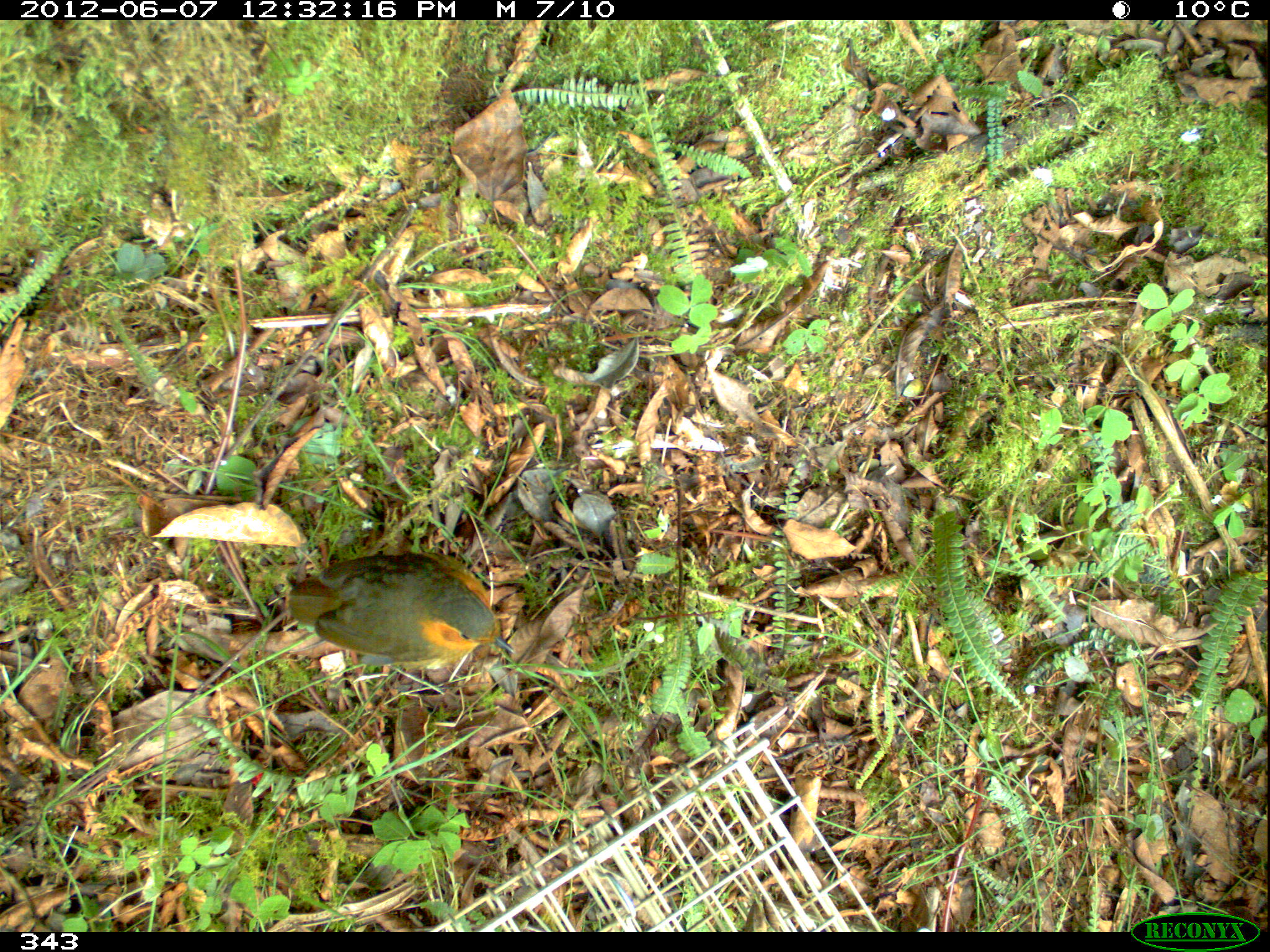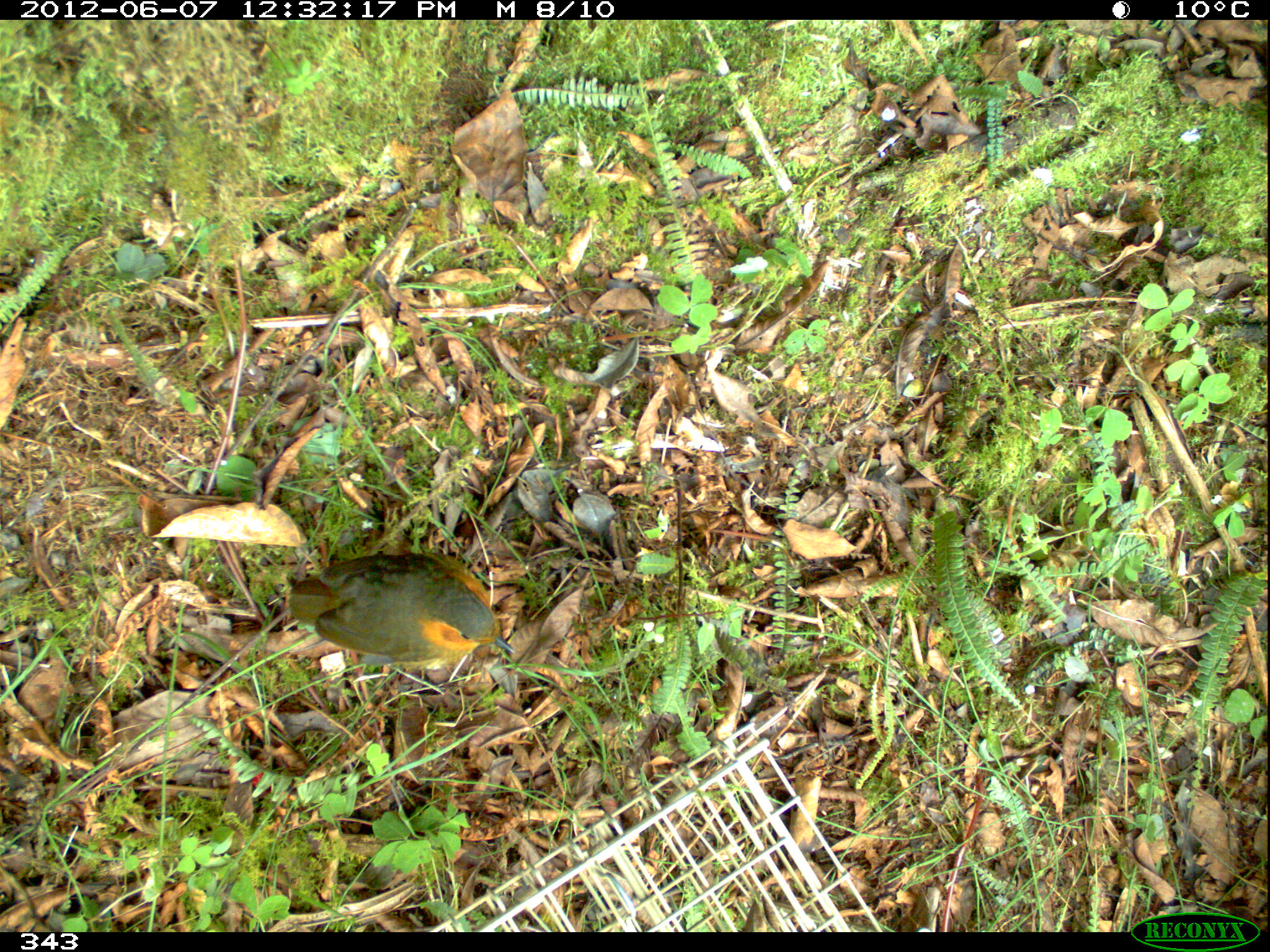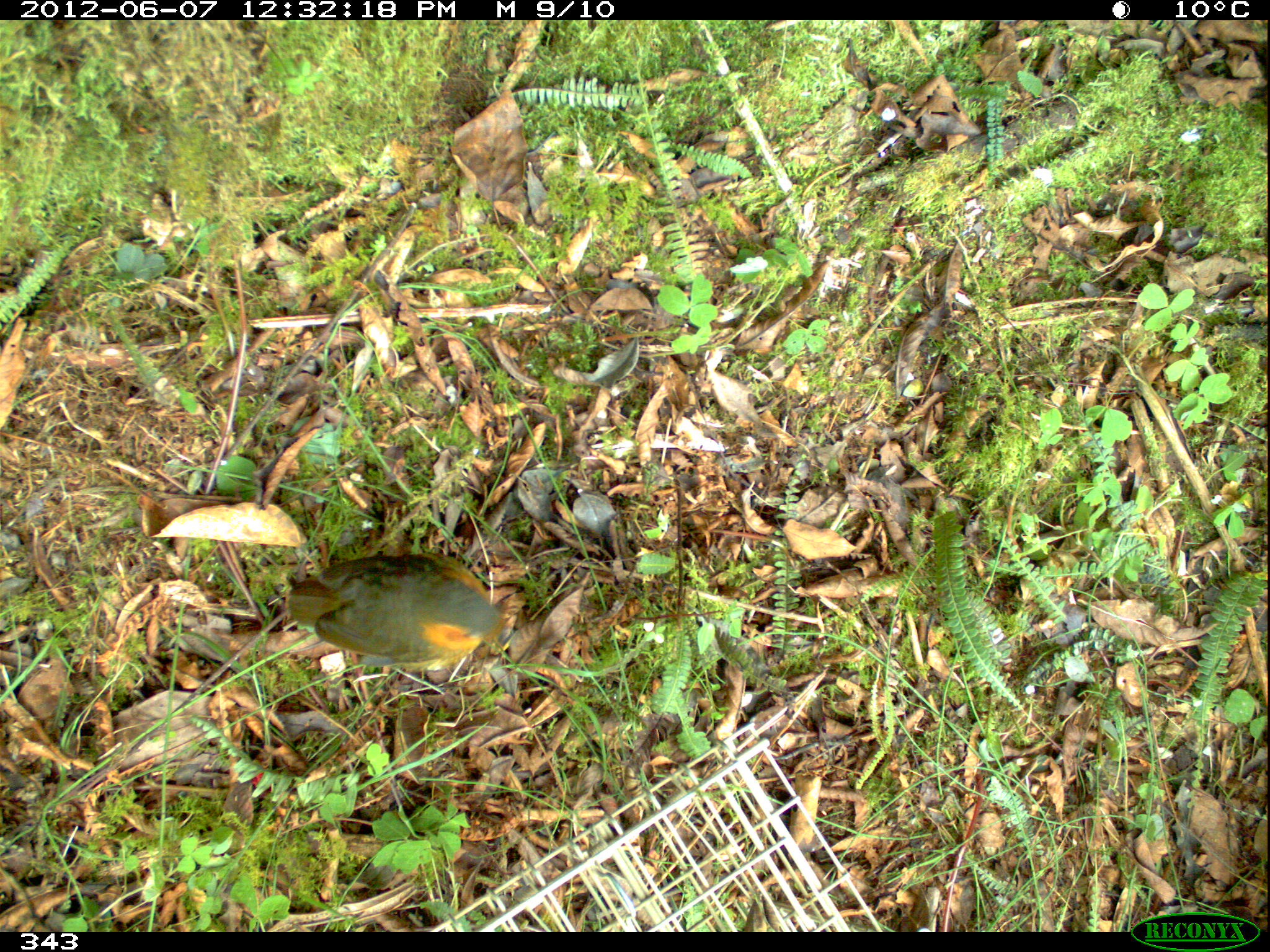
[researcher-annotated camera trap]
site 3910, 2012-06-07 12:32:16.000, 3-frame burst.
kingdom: Animalia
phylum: Chordata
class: Aves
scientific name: Aves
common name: bird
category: unknown bird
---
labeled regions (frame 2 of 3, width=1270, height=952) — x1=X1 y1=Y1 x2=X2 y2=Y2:
unknown bird: x1=288 y1=551 x2=516 y2=670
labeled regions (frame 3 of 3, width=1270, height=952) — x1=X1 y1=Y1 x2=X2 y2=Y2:
unknown bird: x1=286 y1=552 x2=514 y2=667